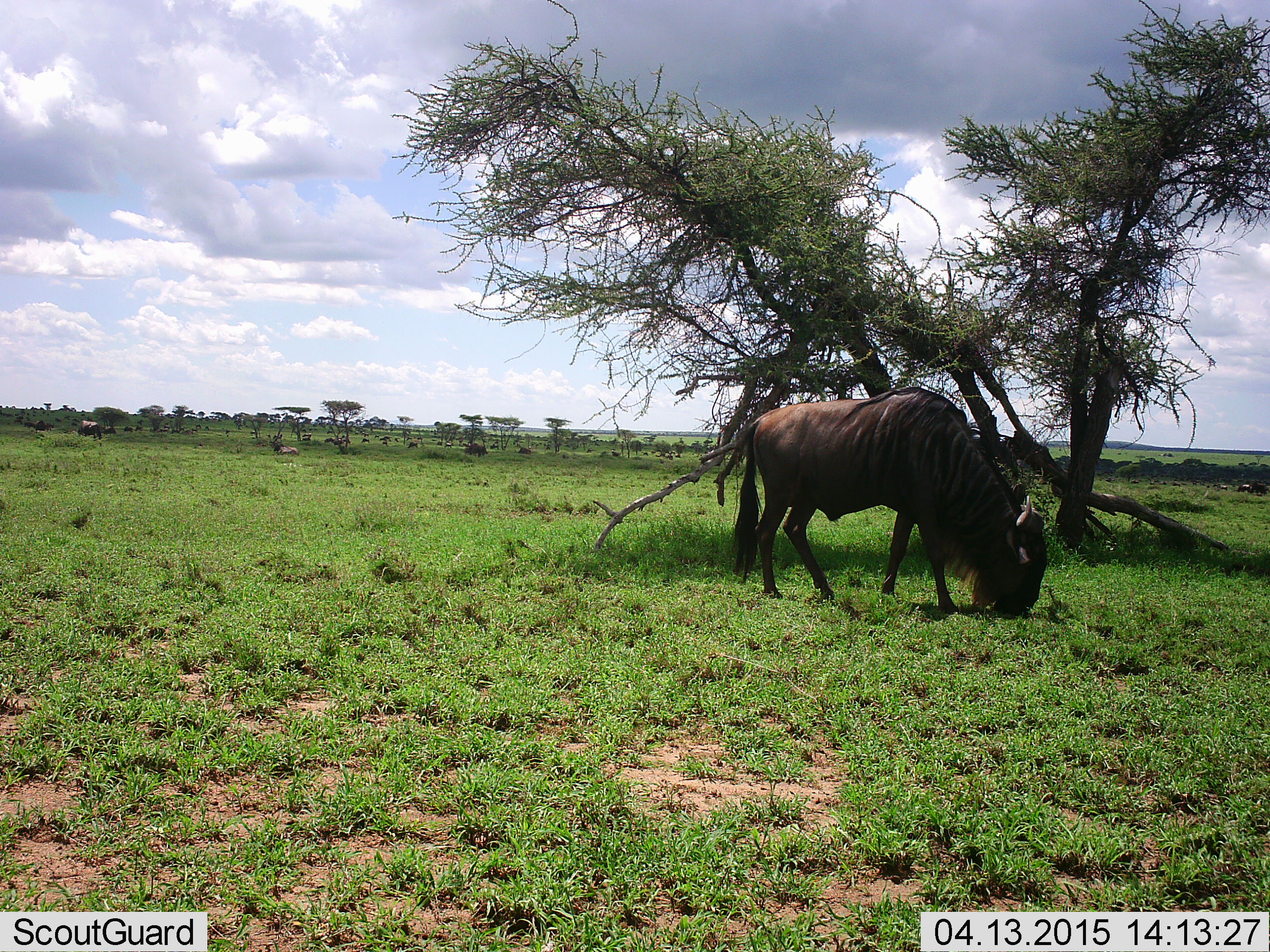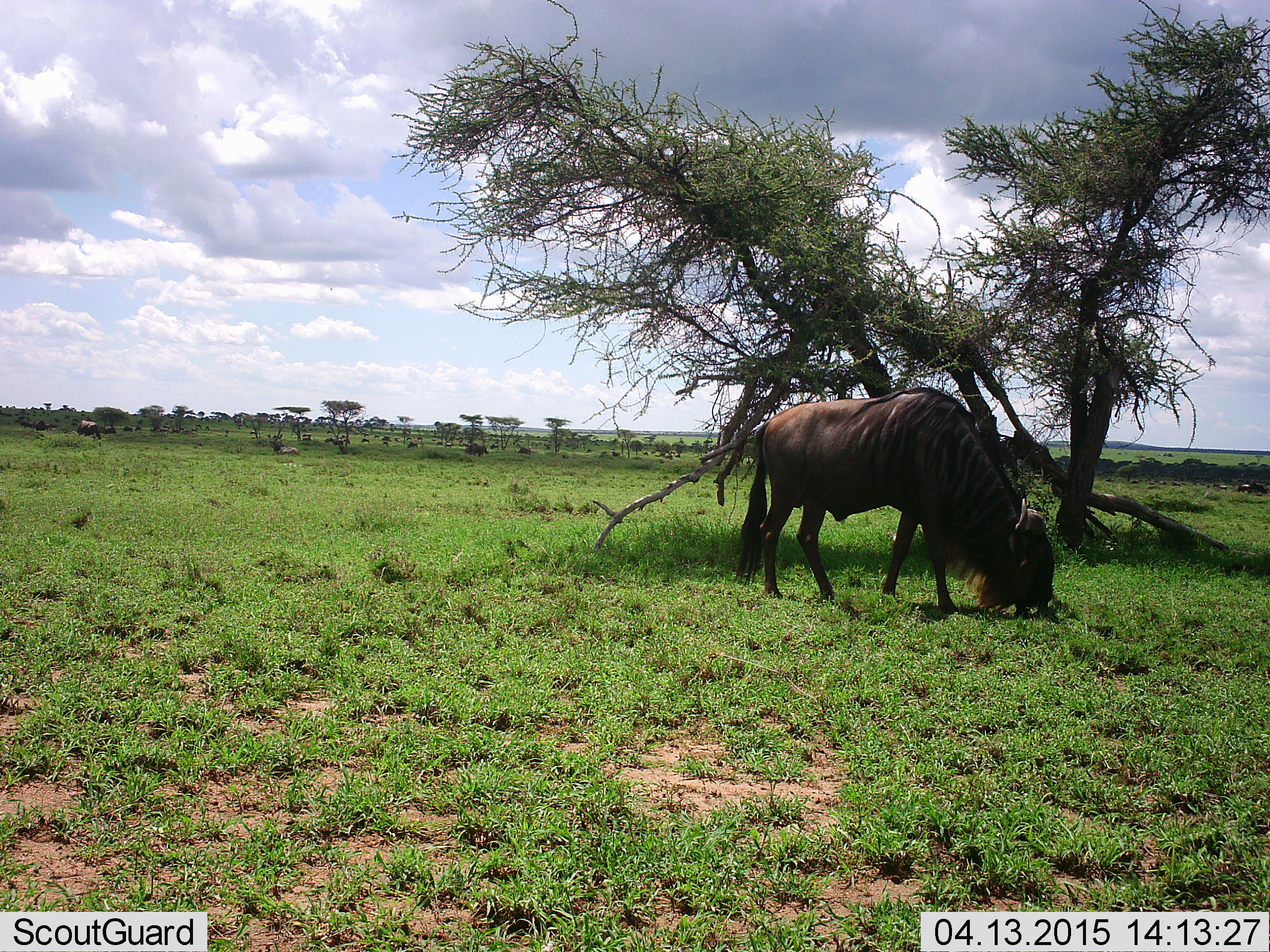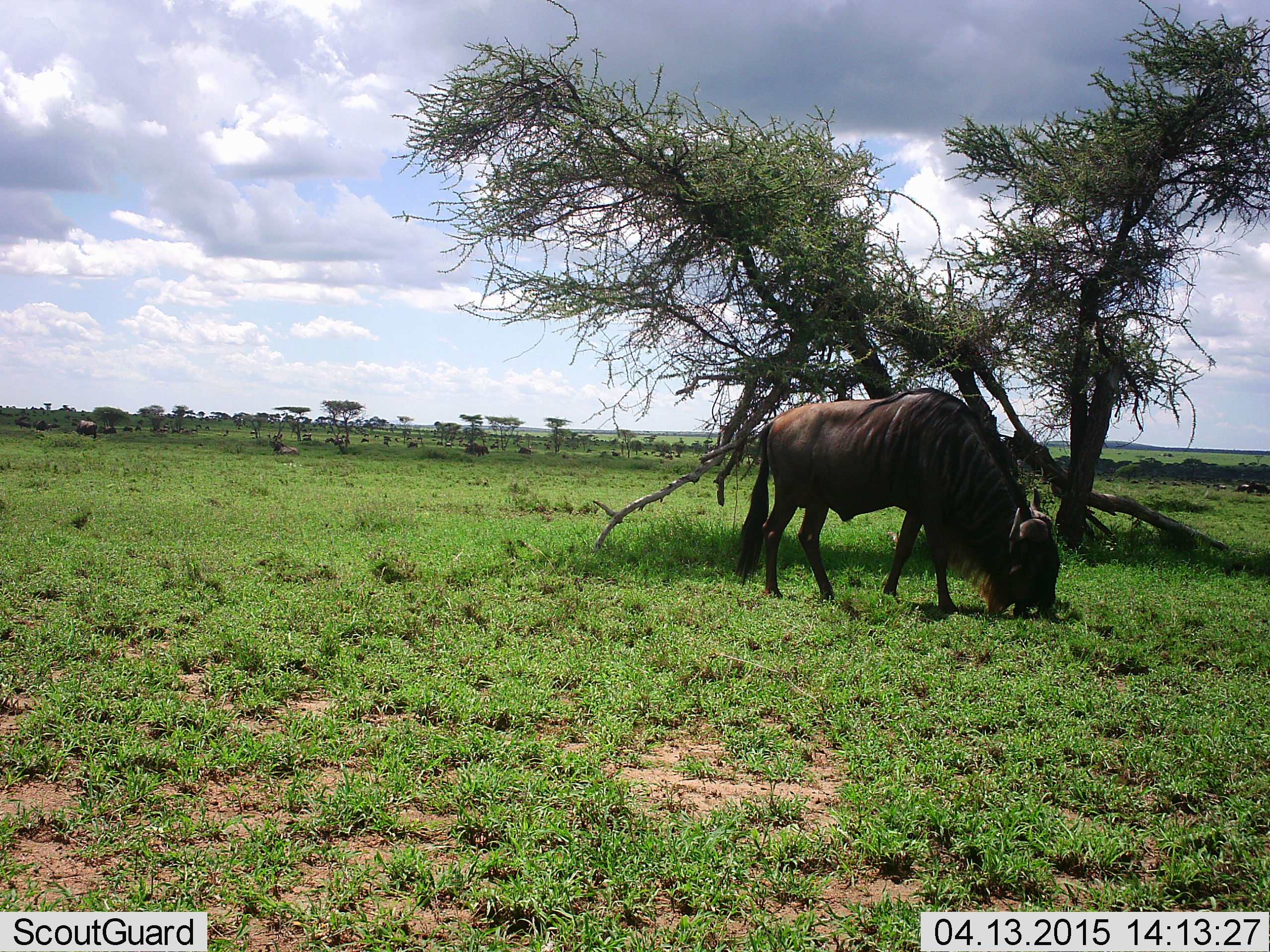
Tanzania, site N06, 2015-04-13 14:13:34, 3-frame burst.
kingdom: Animalia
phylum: Chordata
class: Mammalia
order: Artiodactyla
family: Bovidae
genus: Connochaetes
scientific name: Connochaetes taurinus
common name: blue wildebeest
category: wildebeest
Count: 11-50.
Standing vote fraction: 40%.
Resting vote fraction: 30%.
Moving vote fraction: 20%.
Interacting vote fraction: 0%.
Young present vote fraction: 0%.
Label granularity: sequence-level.